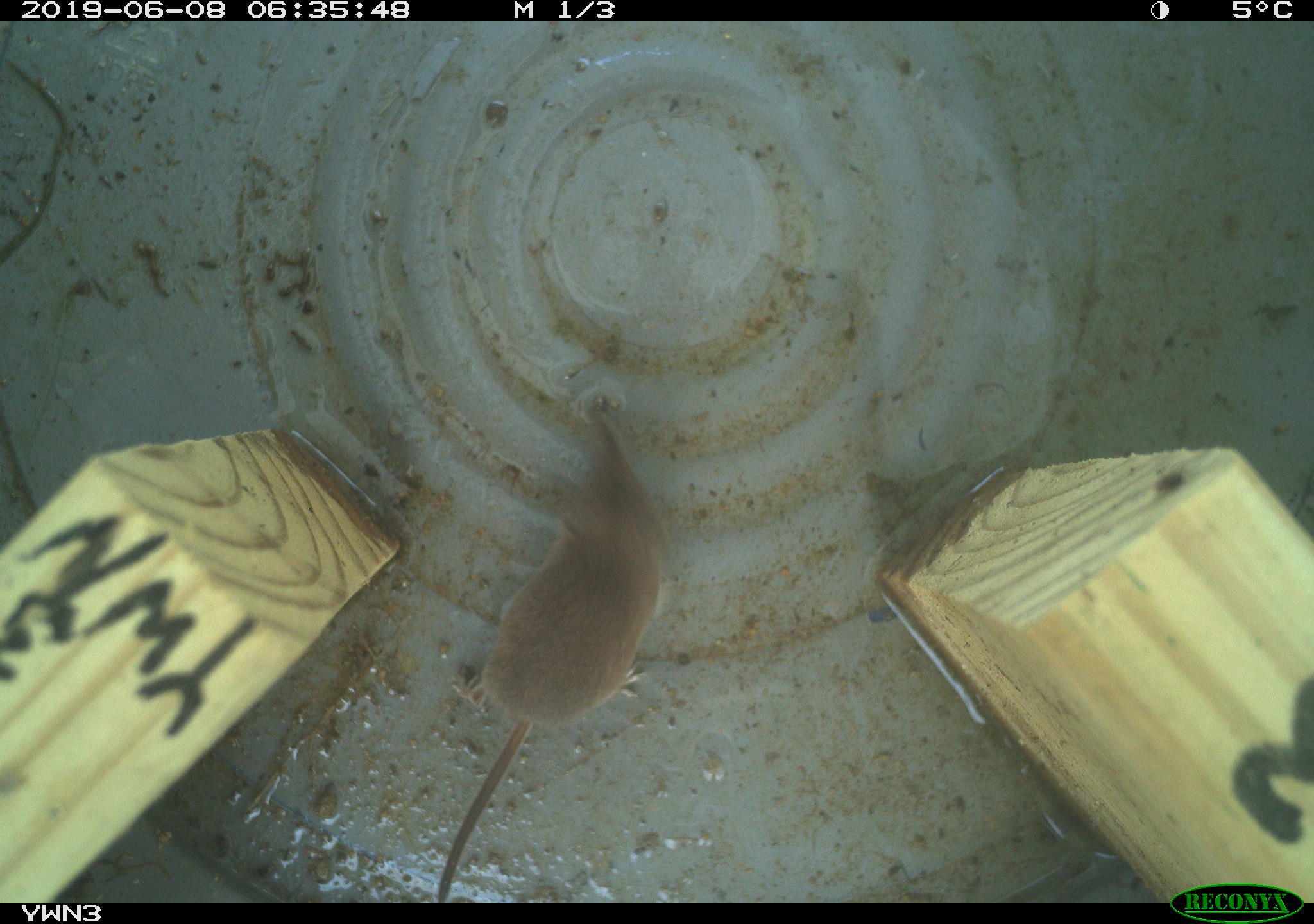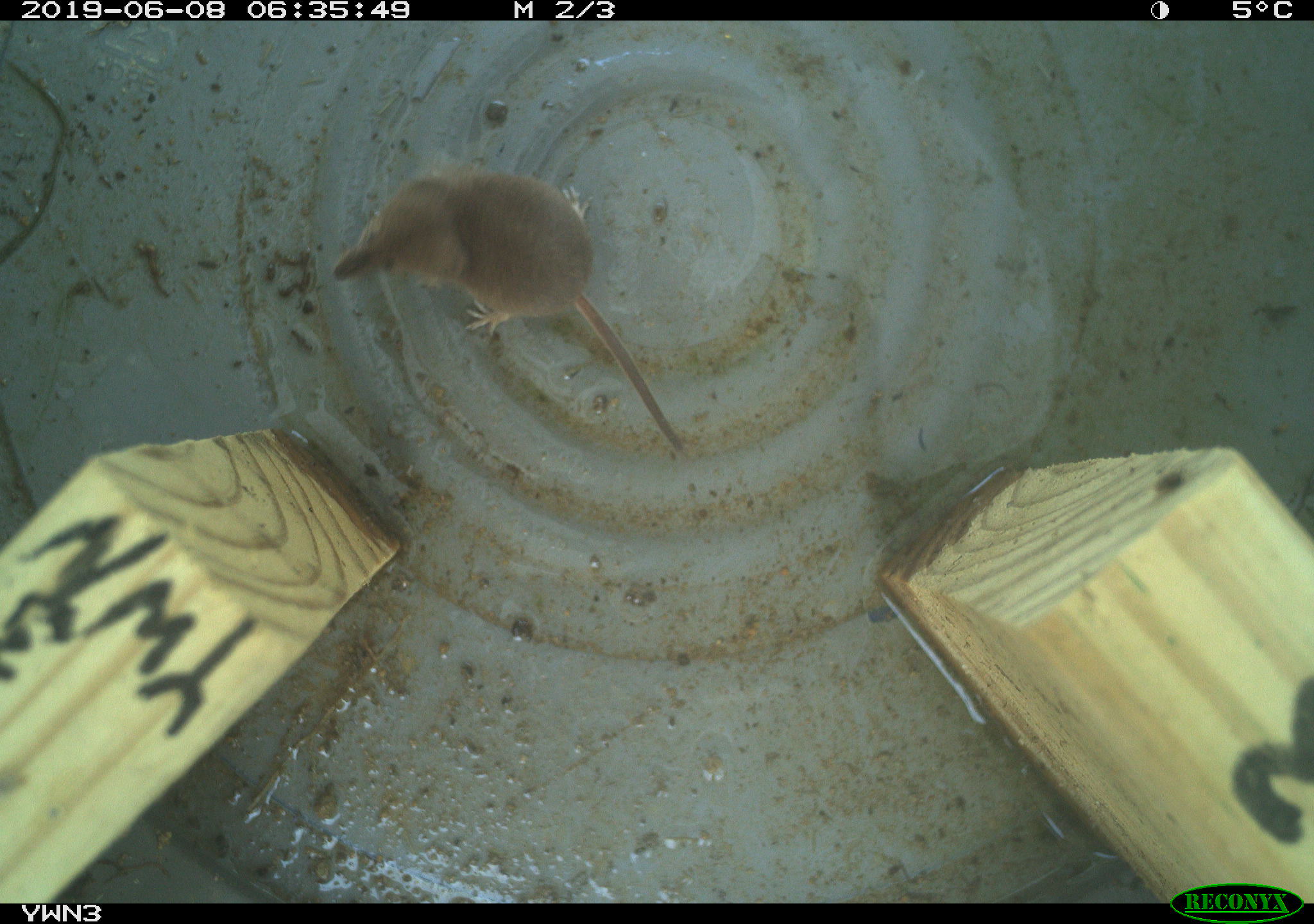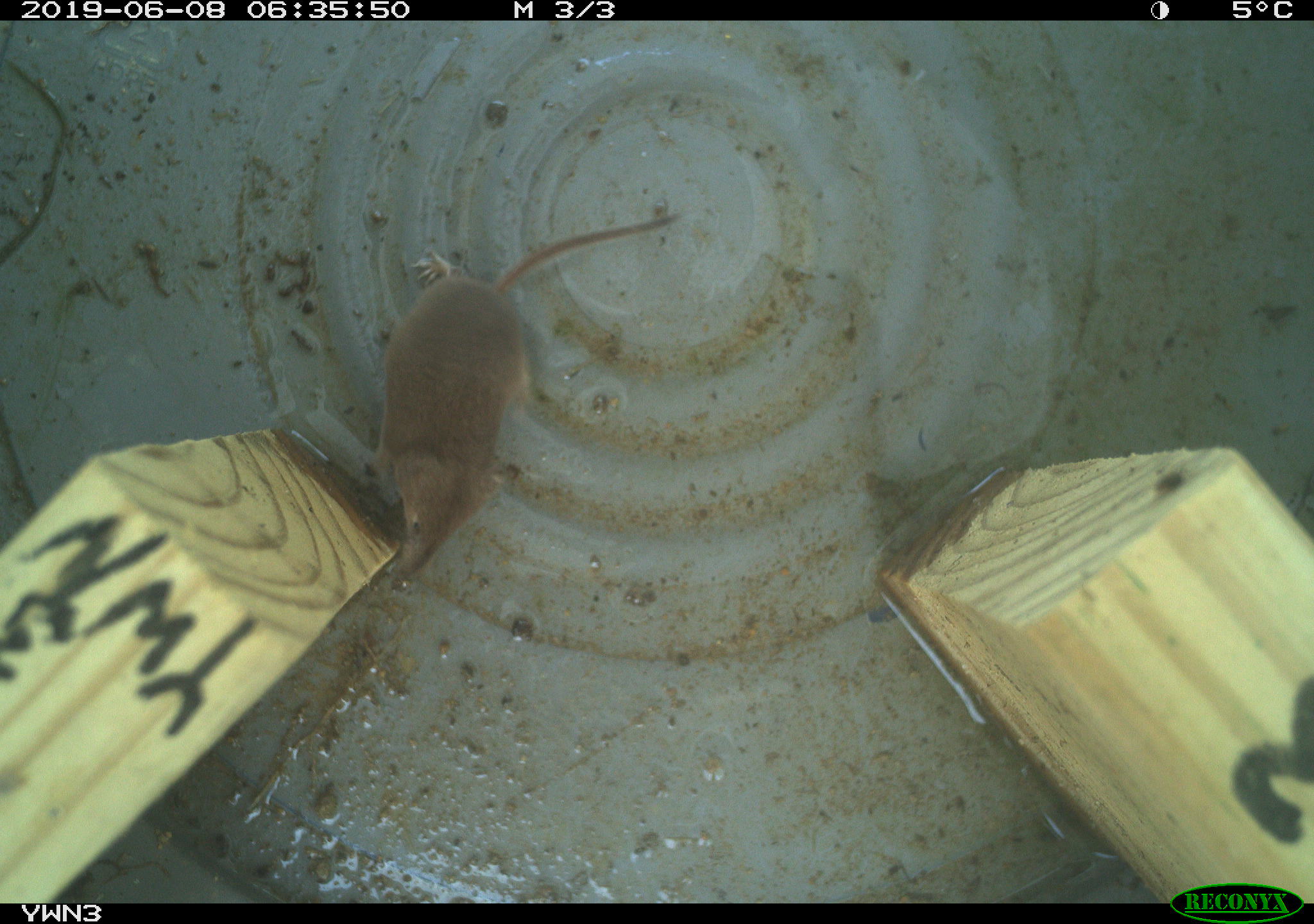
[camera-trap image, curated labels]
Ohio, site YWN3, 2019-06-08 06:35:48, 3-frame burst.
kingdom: Animalia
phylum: Chordata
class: Mammalia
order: Eulipotyphla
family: Soricidae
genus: Sorex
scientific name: Sorex cinereus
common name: masked shrew